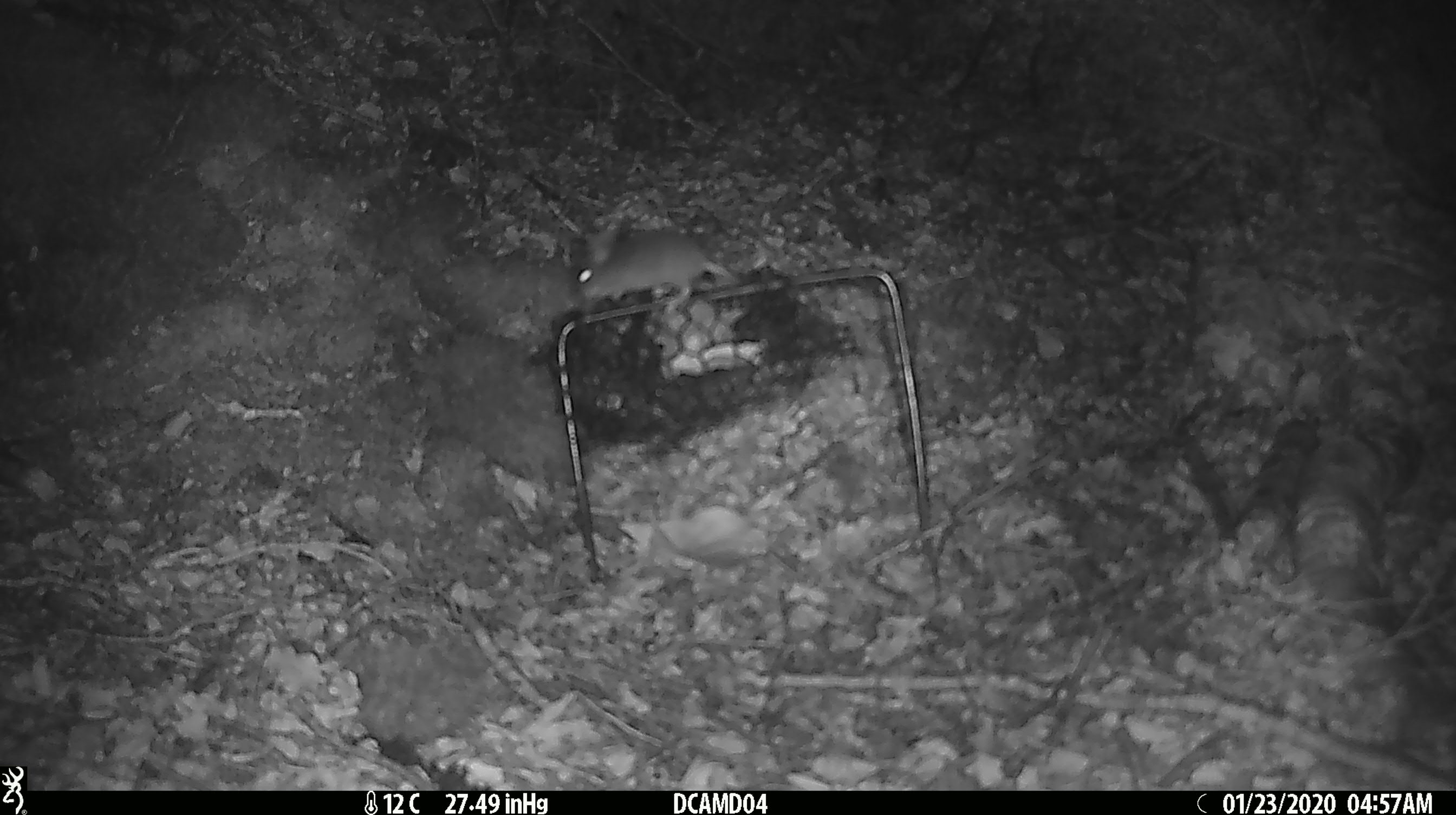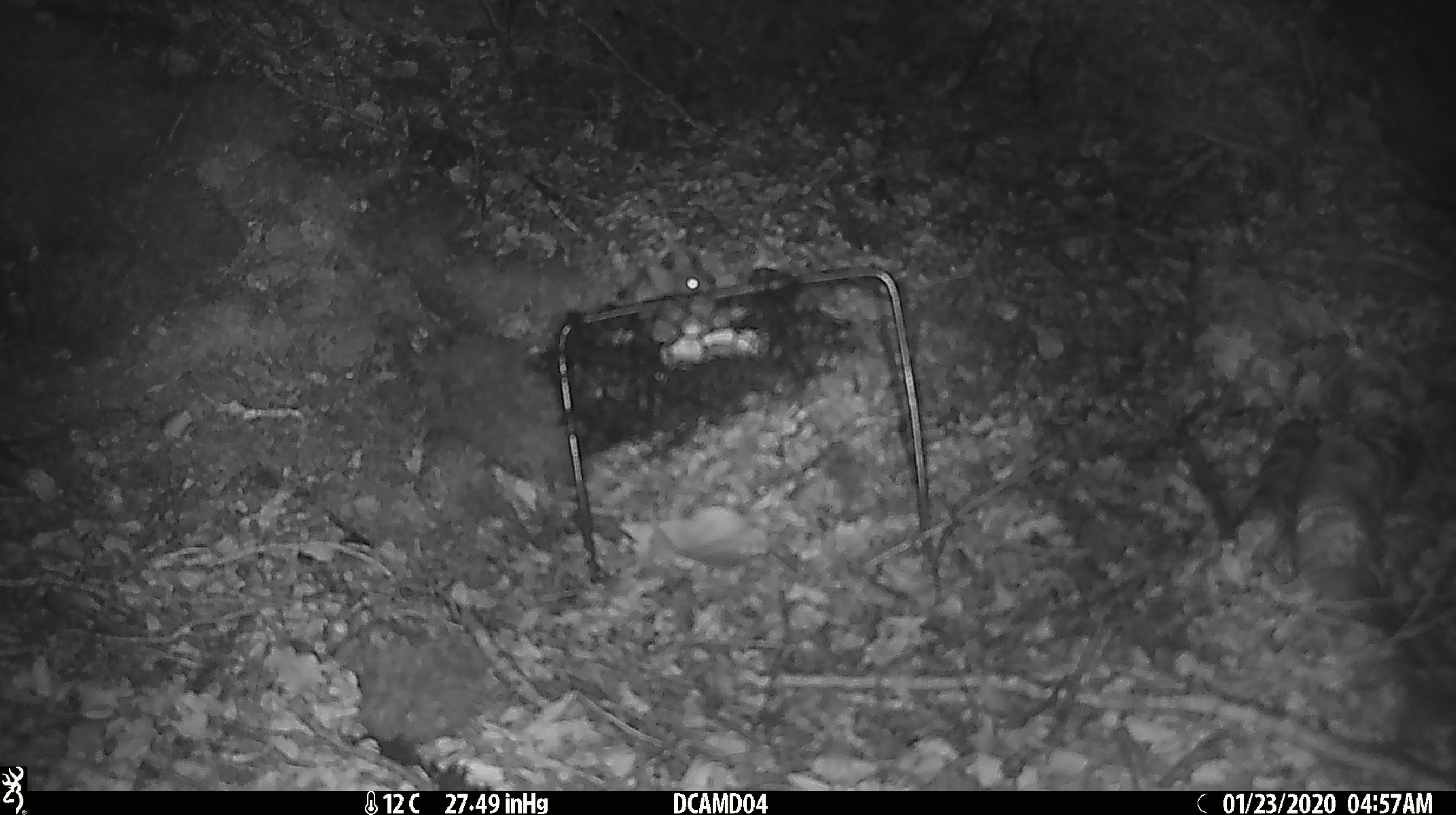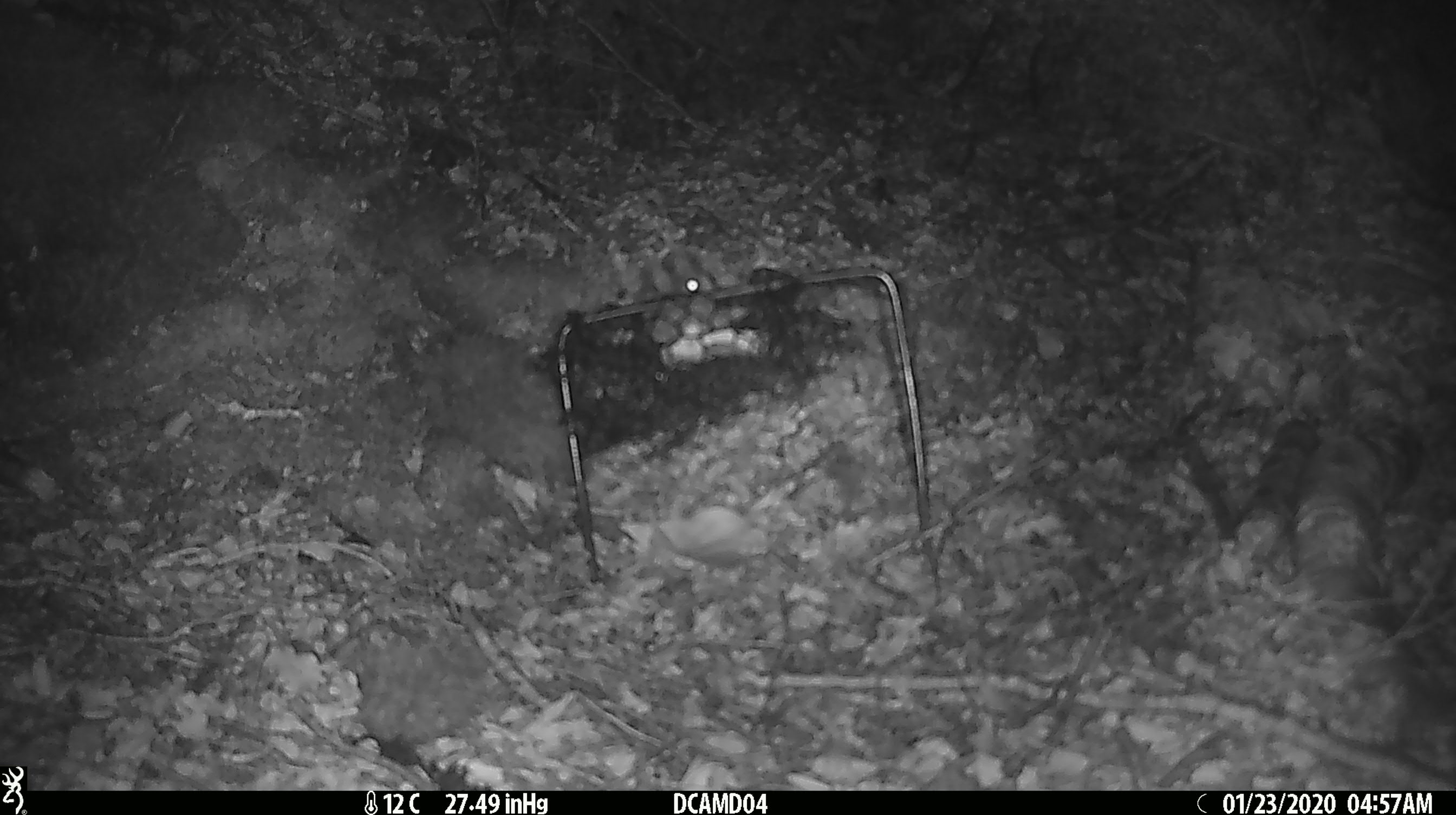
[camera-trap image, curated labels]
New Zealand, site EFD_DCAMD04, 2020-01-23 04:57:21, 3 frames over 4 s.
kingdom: Animalia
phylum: Chordata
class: Mammalia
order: Rodentia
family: Muridae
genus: Mus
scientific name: Mus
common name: mouse